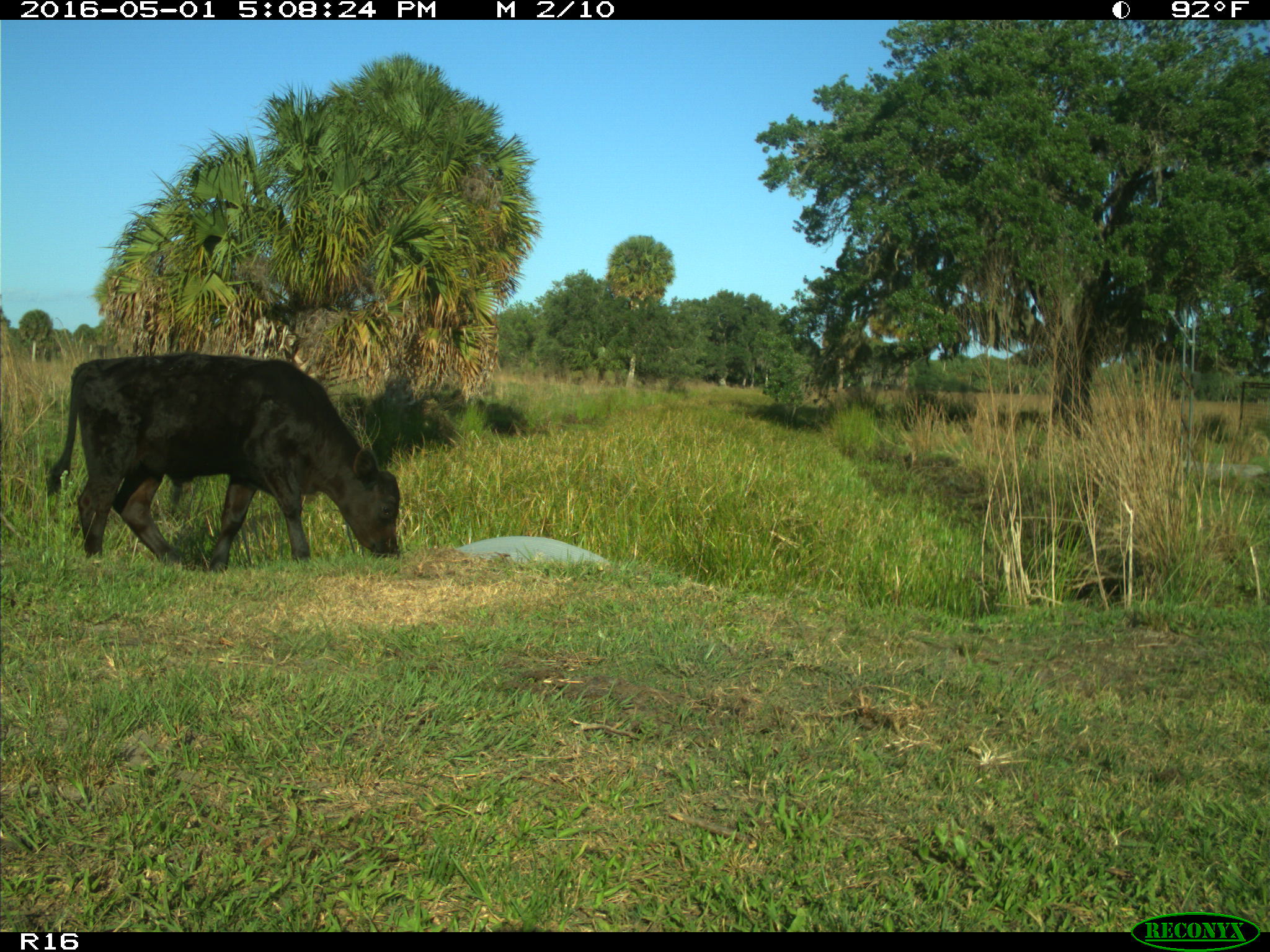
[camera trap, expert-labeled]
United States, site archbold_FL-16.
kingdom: Animalia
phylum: Chordata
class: Mammalia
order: Artiodactyla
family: Bovidae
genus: Bos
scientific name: Bos taurus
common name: domestic cow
Bos taurus (domestic cow).